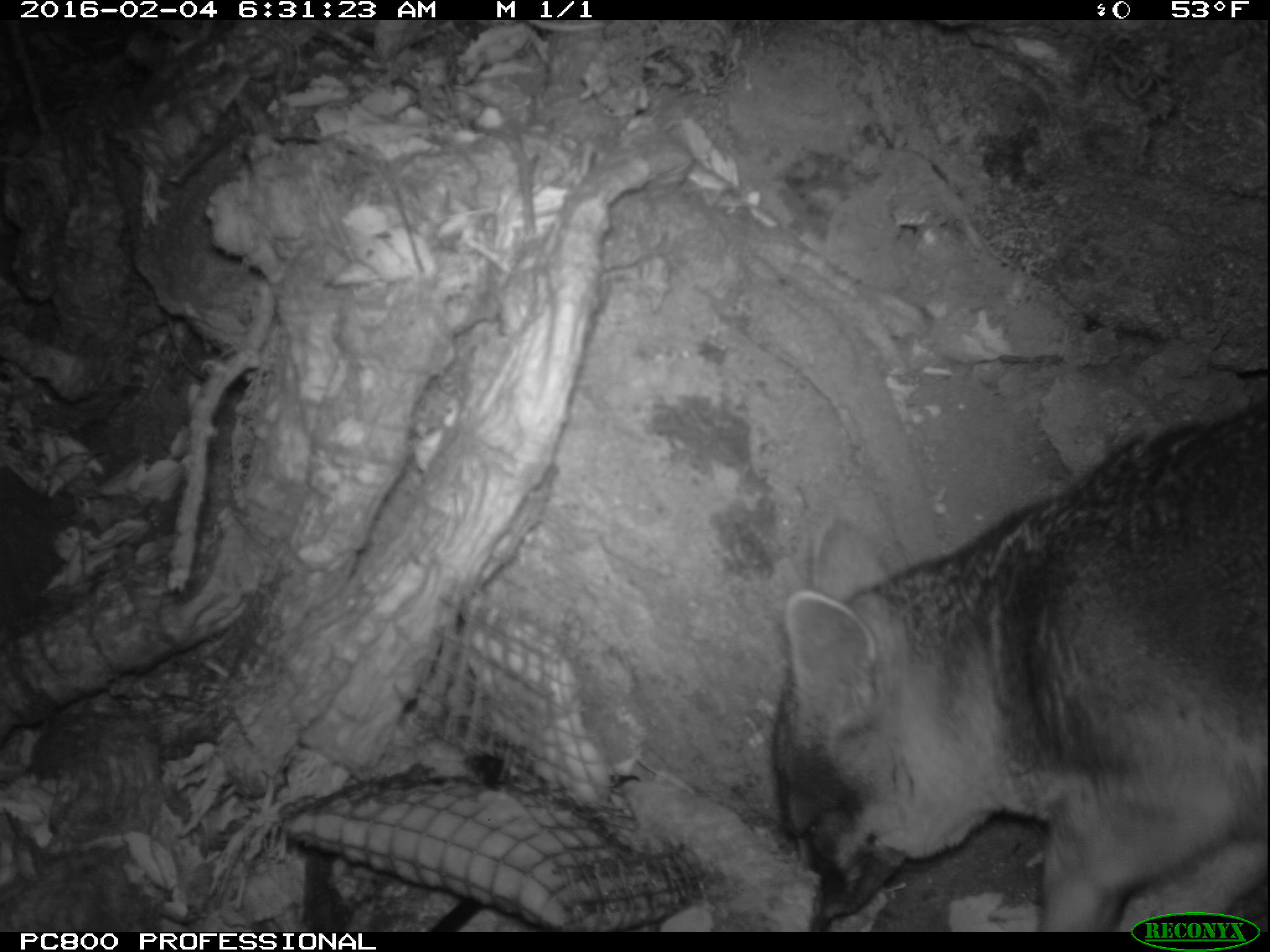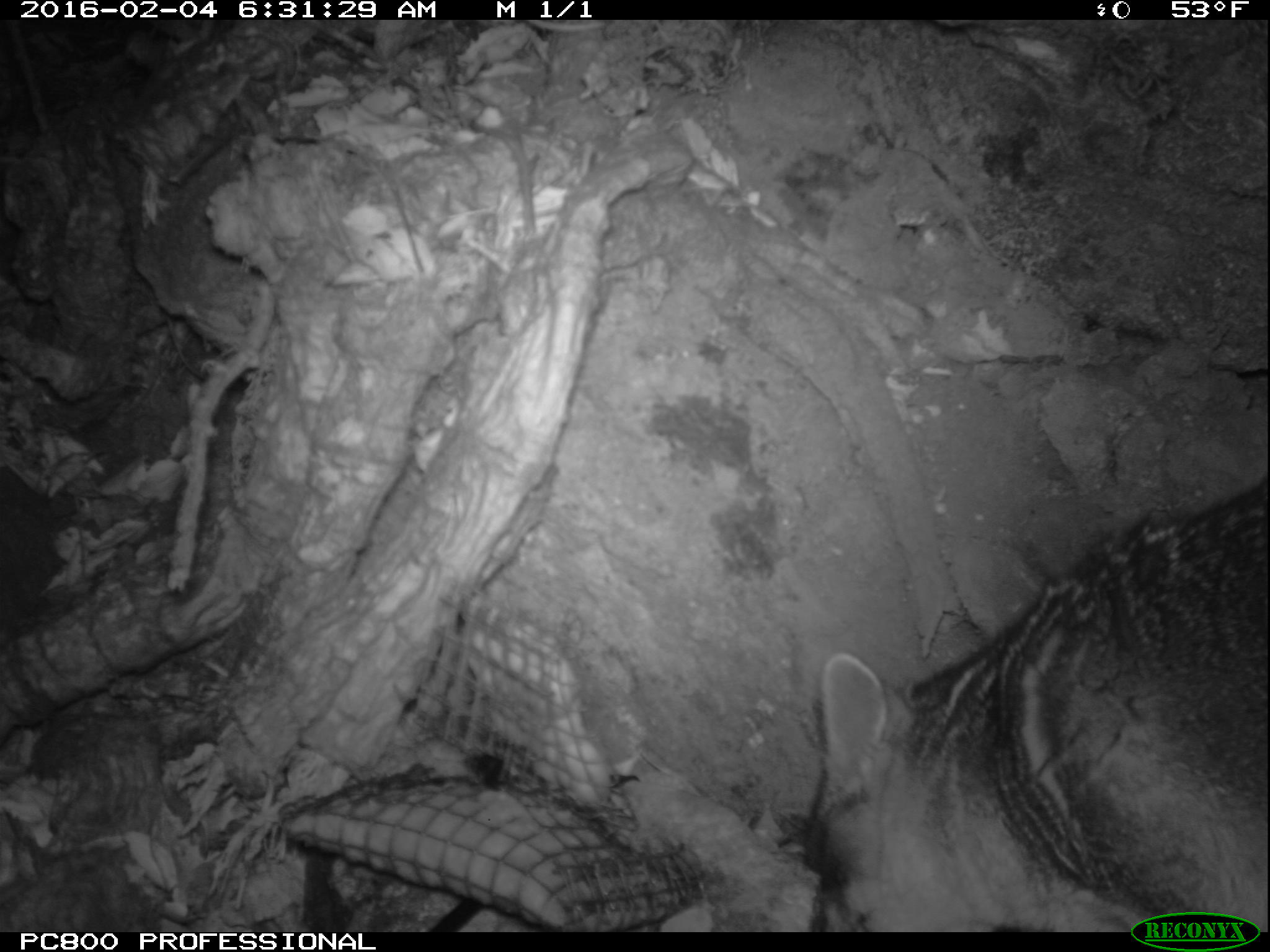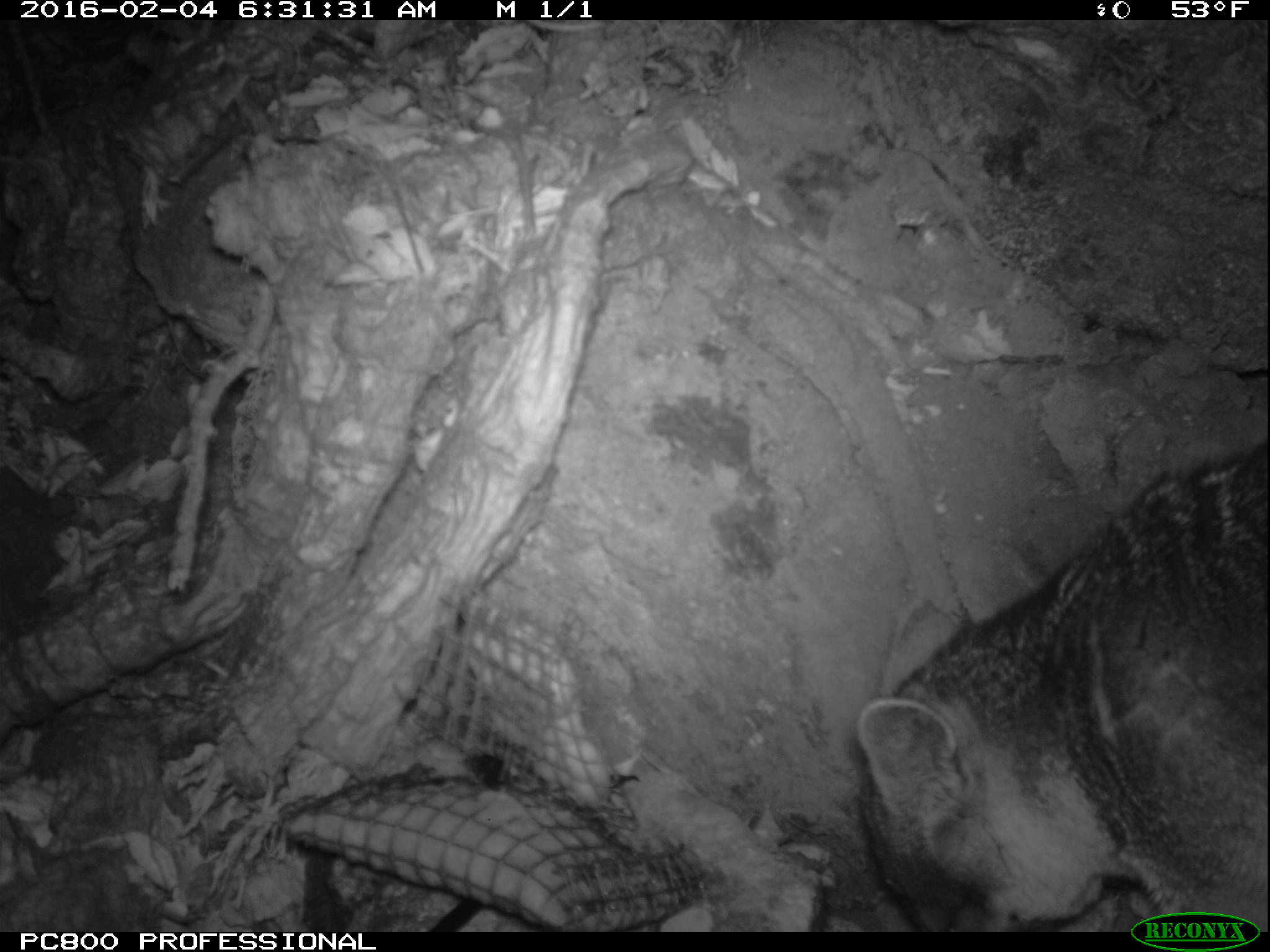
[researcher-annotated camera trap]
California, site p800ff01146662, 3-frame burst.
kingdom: Animalia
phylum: Chordata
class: Mammalia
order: Carnivora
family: Canidae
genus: Urocyon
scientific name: Urocyon littoralis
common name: island fox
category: fox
Fox (island fox) (Urocyon littoralis).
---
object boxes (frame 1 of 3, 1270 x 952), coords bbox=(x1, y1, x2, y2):
fox: bbox=(766, 407, 1269, 933)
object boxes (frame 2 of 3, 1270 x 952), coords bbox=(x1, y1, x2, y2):
fox: bbox=(801, 486, 1268, 932)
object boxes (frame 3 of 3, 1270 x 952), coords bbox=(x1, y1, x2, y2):
fox: bbox=(852, 438, 1269, 930)